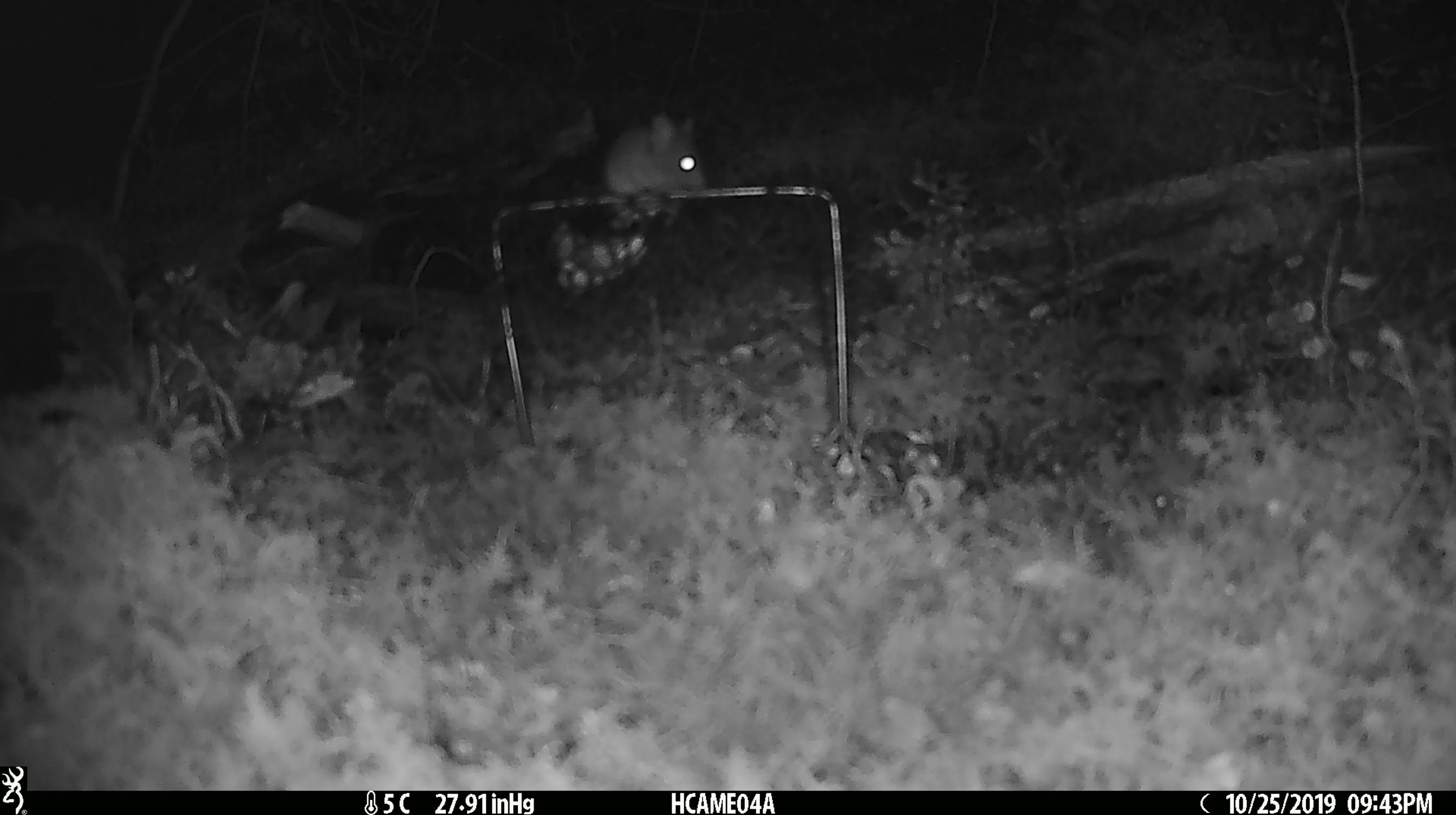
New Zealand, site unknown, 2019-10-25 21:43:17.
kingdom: Animalia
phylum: Chordata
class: Mammalia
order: Rodentia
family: Muridae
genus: Mus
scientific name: Mus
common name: mouse